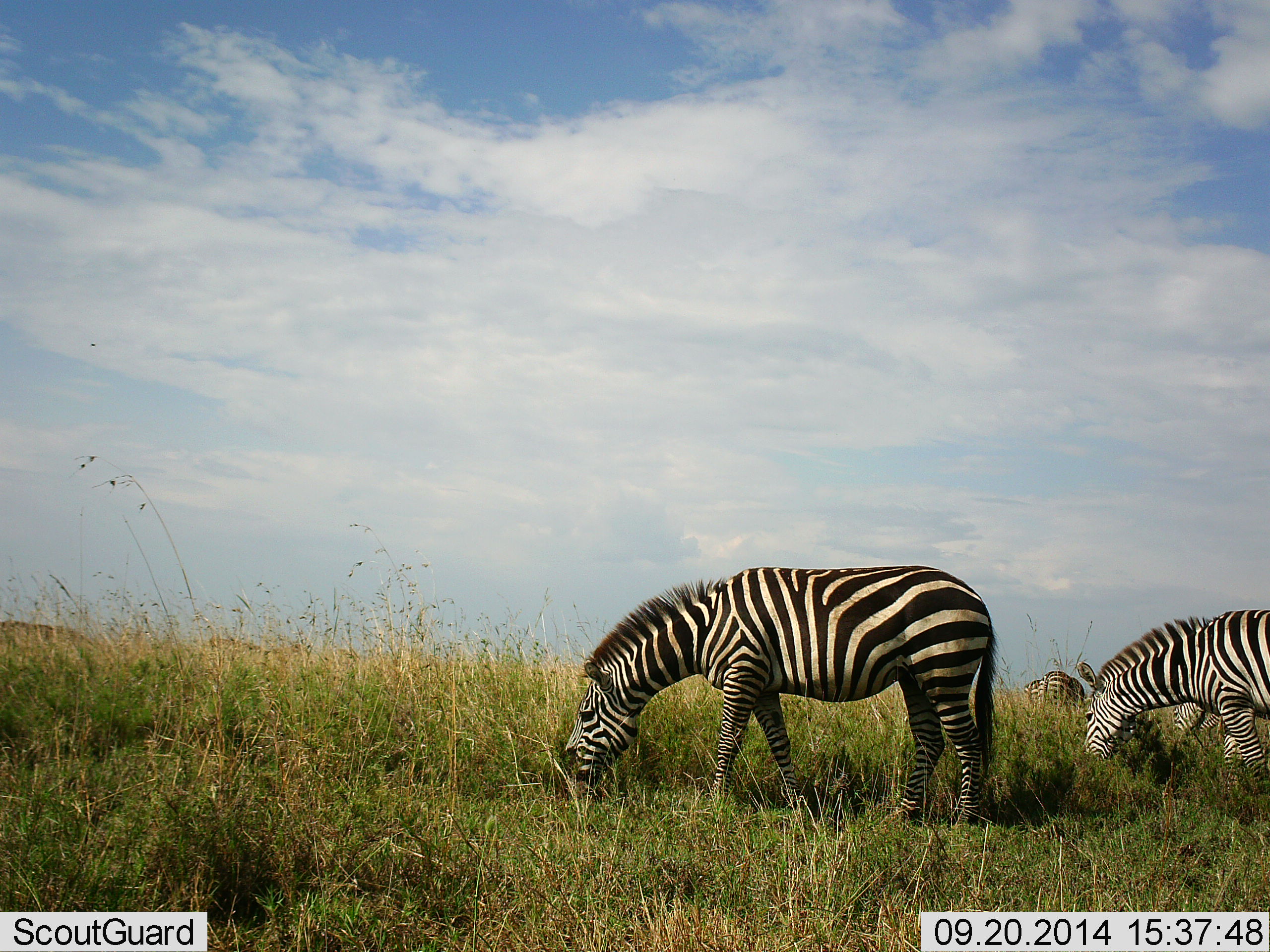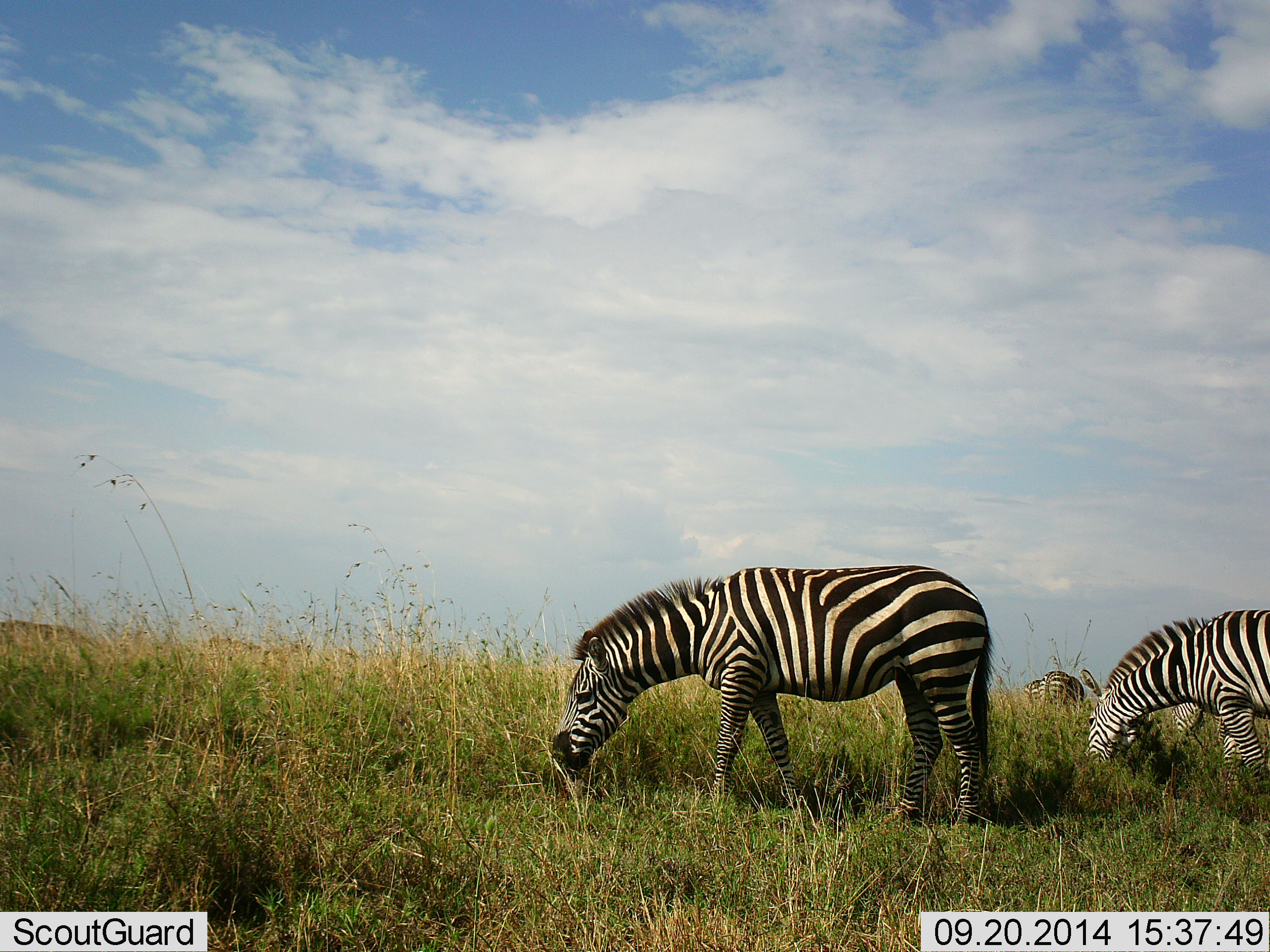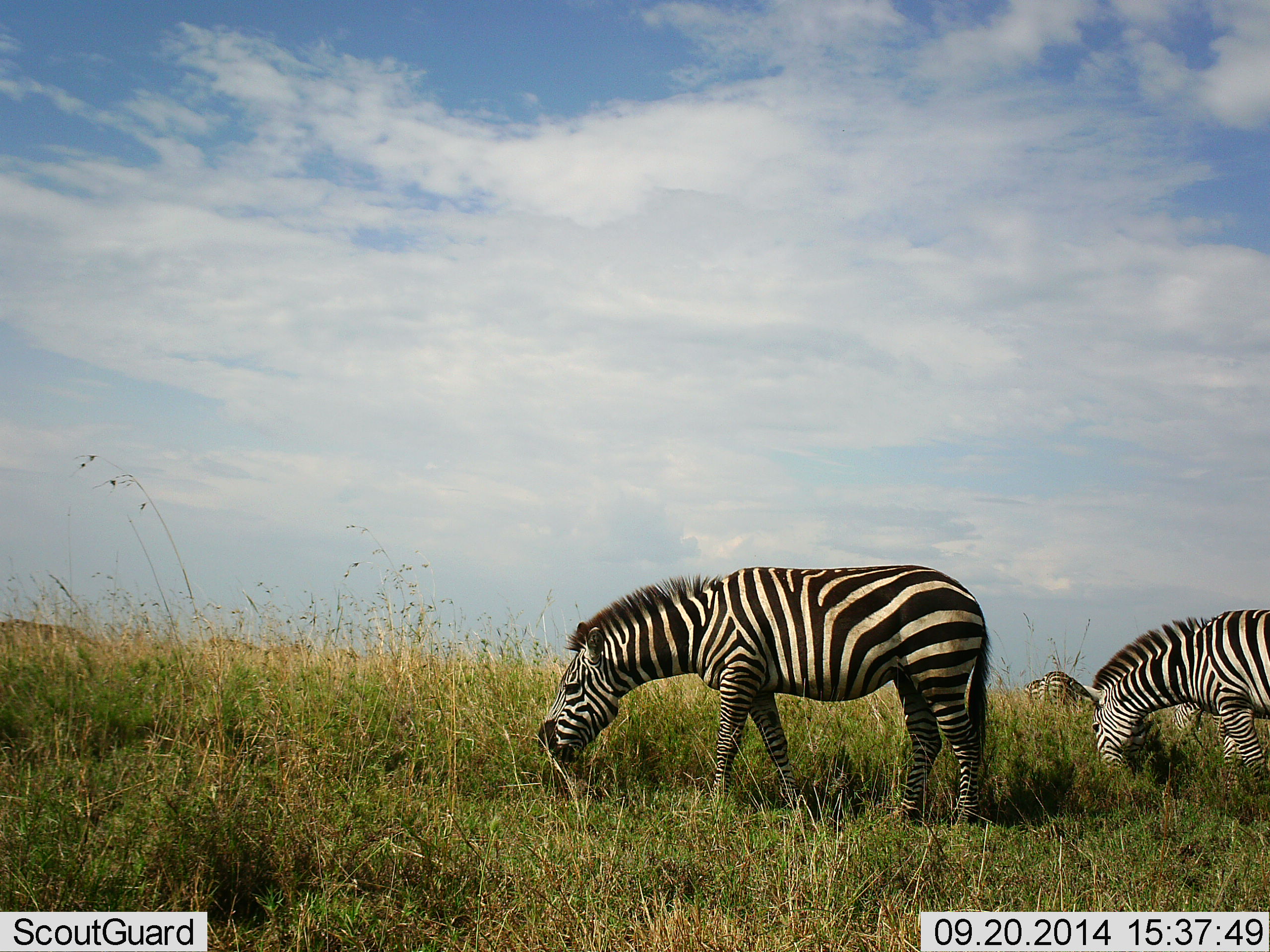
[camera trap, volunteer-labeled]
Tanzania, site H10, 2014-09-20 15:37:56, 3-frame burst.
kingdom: Animalia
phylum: Chordata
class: Mammalia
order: Perissodactyla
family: Equidae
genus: Equus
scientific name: Equus quagga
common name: plains zebra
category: zebra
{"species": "zebra (plains zebra) (Equus quagga)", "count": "4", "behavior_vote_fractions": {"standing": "30%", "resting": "0%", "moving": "0%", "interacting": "0%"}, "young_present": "0%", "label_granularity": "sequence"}